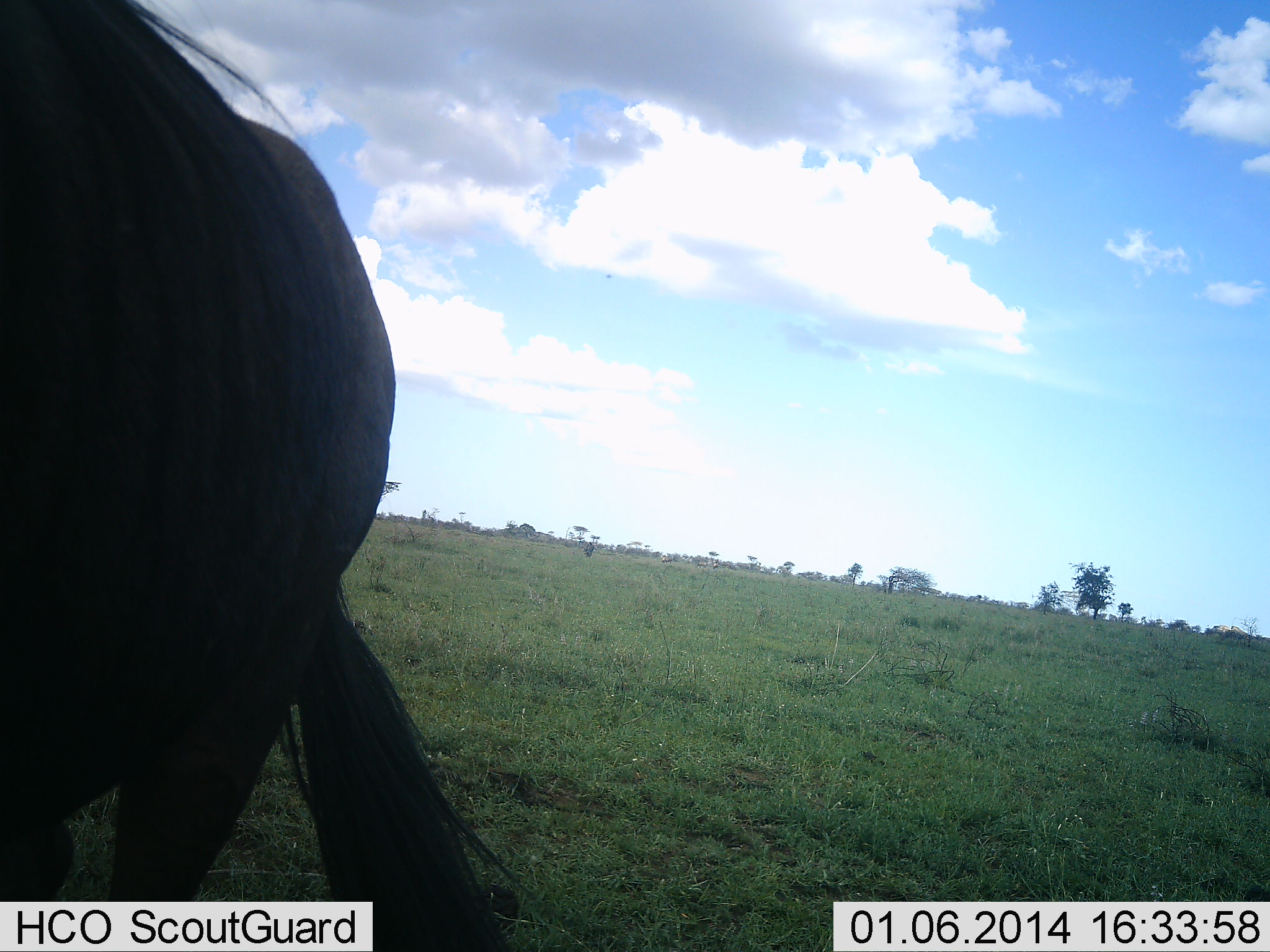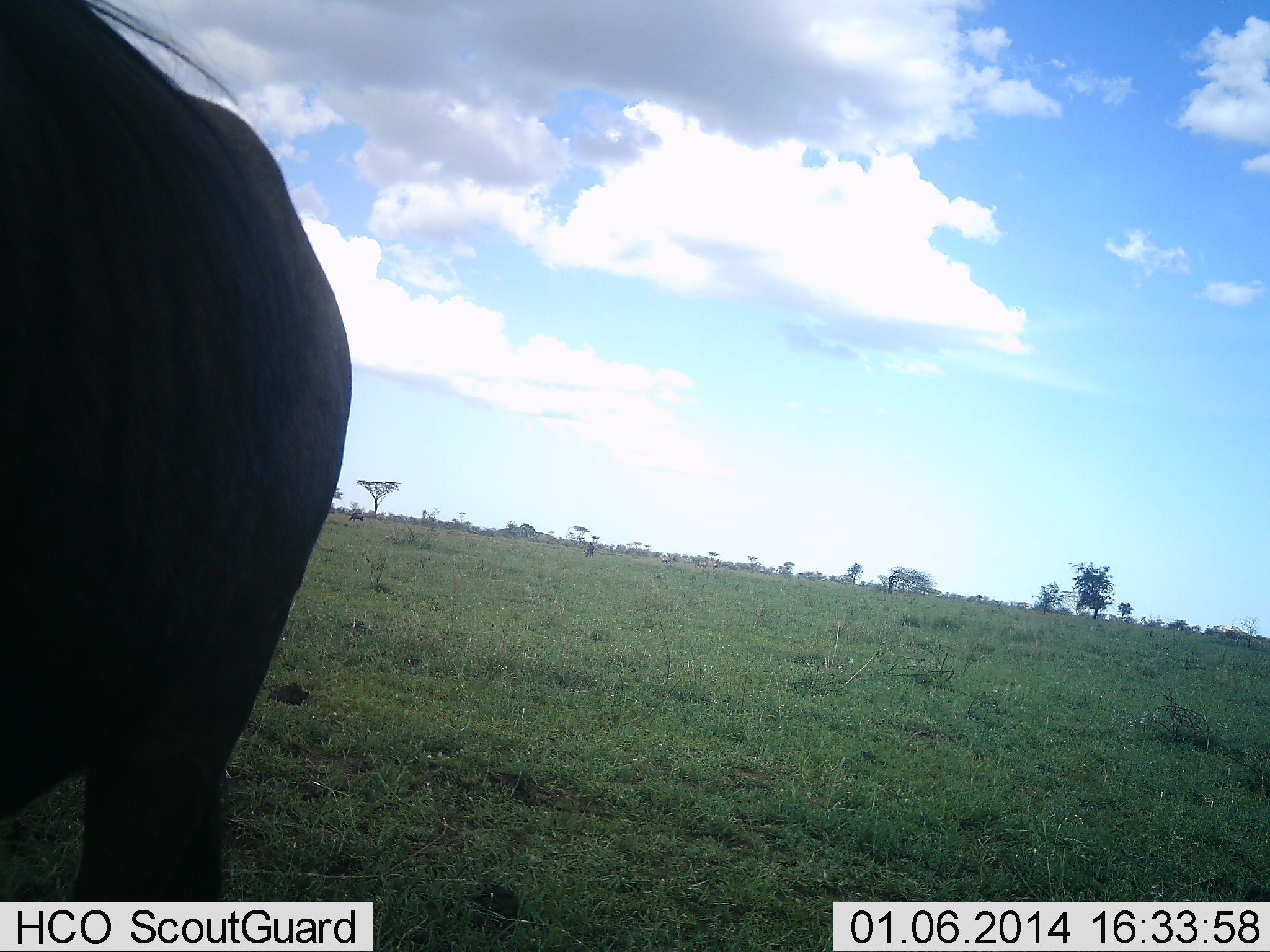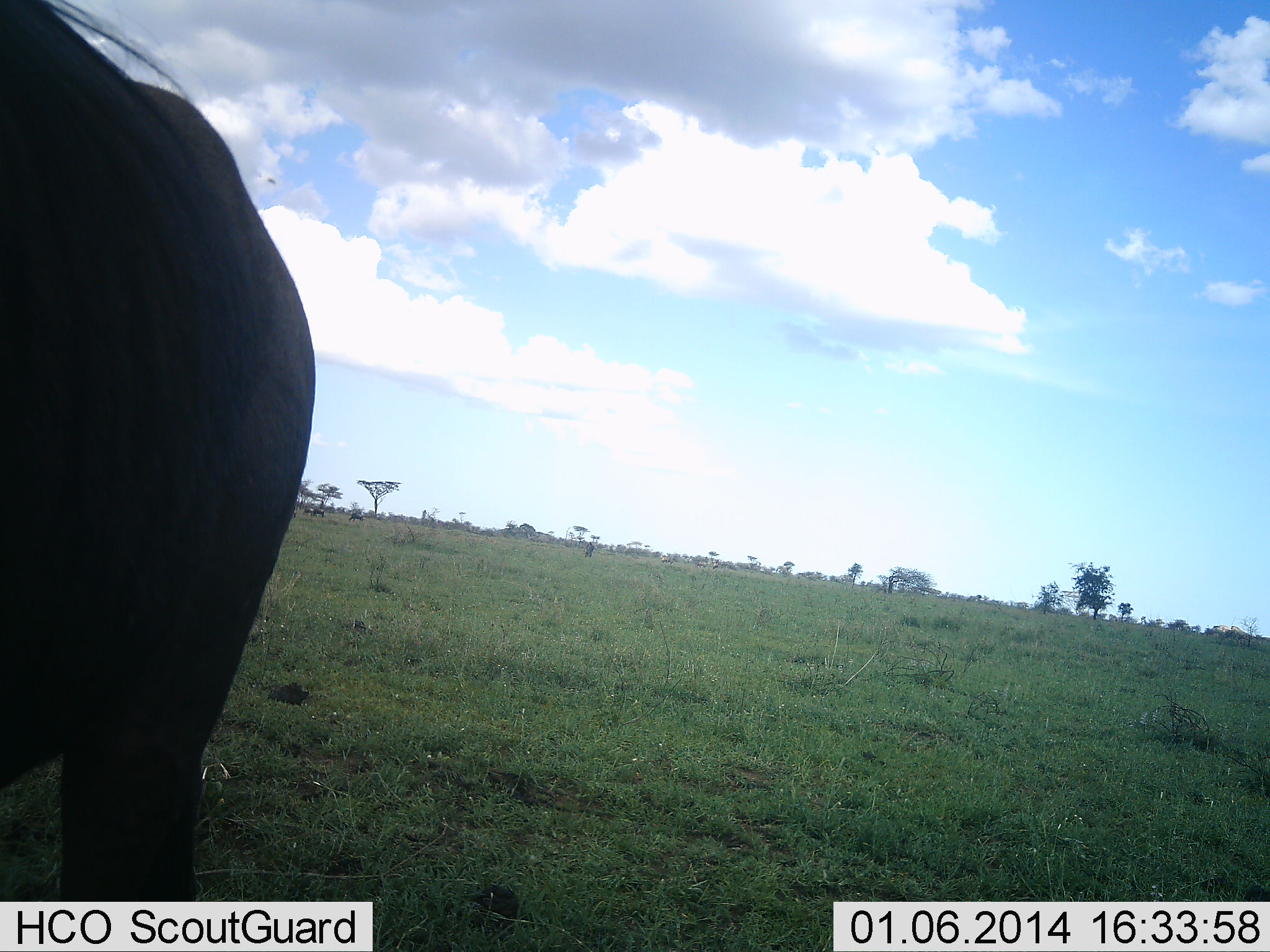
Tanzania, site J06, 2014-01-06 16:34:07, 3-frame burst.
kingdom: Animalia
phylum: Chordata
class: Mammalia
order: Artiodactyla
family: Bovidae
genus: Connochaetes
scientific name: Connochaetes taurinus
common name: blue wildebeest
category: wildebeest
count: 1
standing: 100%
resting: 0%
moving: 0%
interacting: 0%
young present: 0%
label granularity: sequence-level